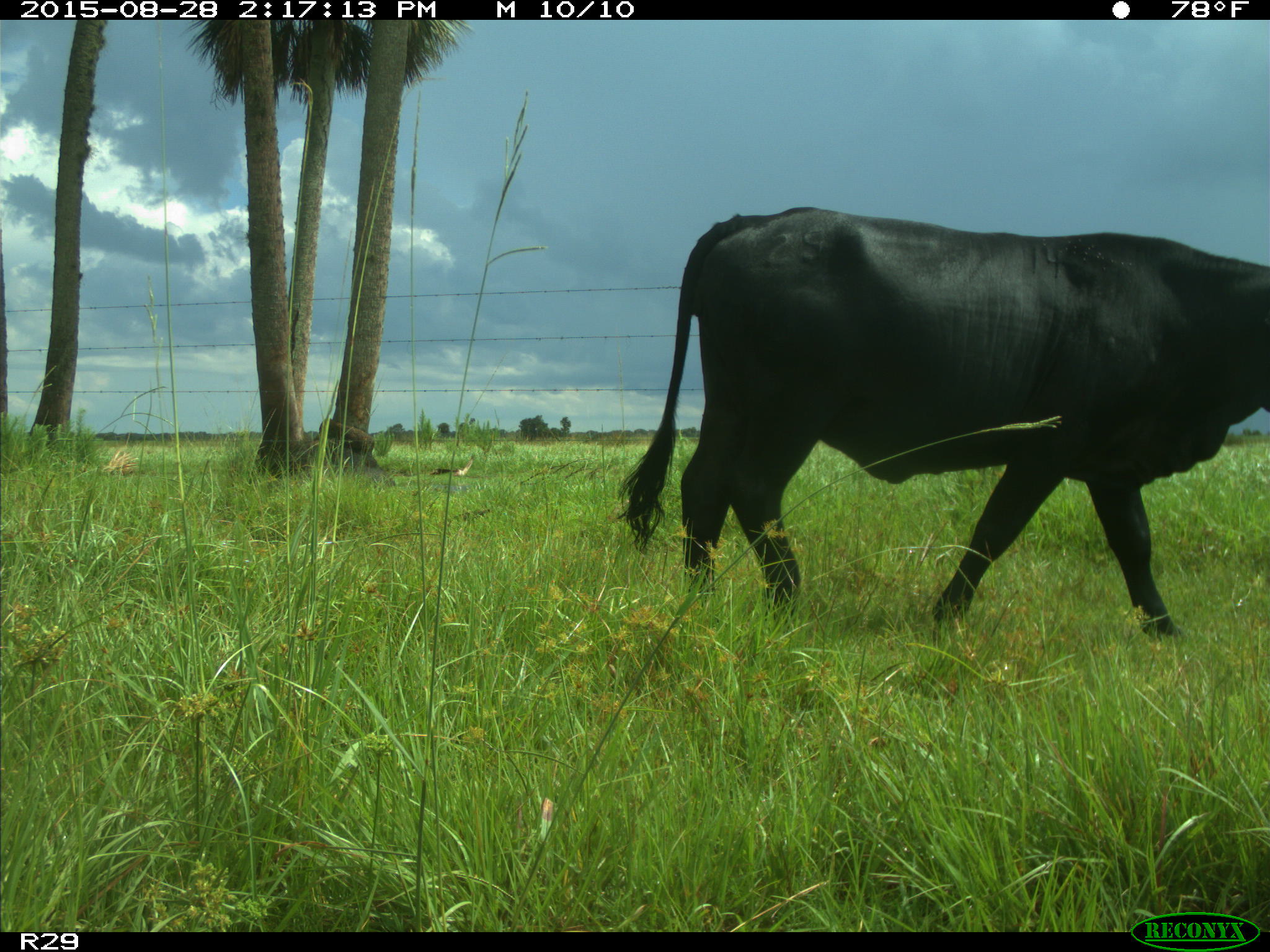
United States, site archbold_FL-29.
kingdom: Animalia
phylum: Chordata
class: Mammalia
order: Artiodactyla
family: Bovidae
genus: Bos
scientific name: Bos taurus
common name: domestic cow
Bos taurus (domestic cow).